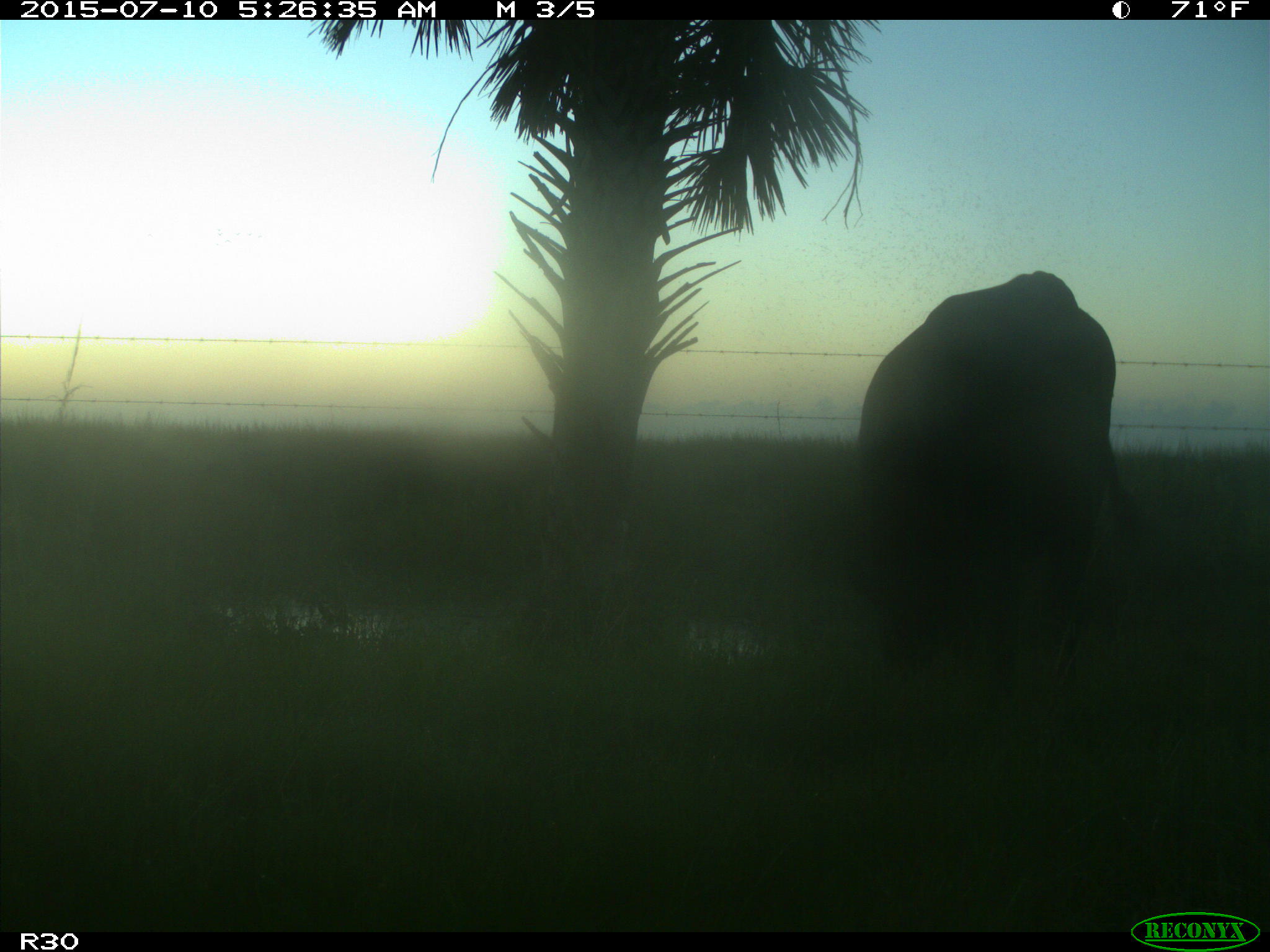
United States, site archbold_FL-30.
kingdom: Animalia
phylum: Chordata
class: Mammalia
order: Artiodactyla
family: Bovidae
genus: Bos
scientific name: Bos taurus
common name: domestic cow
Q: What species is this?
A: Bos taurus (domestic cow).